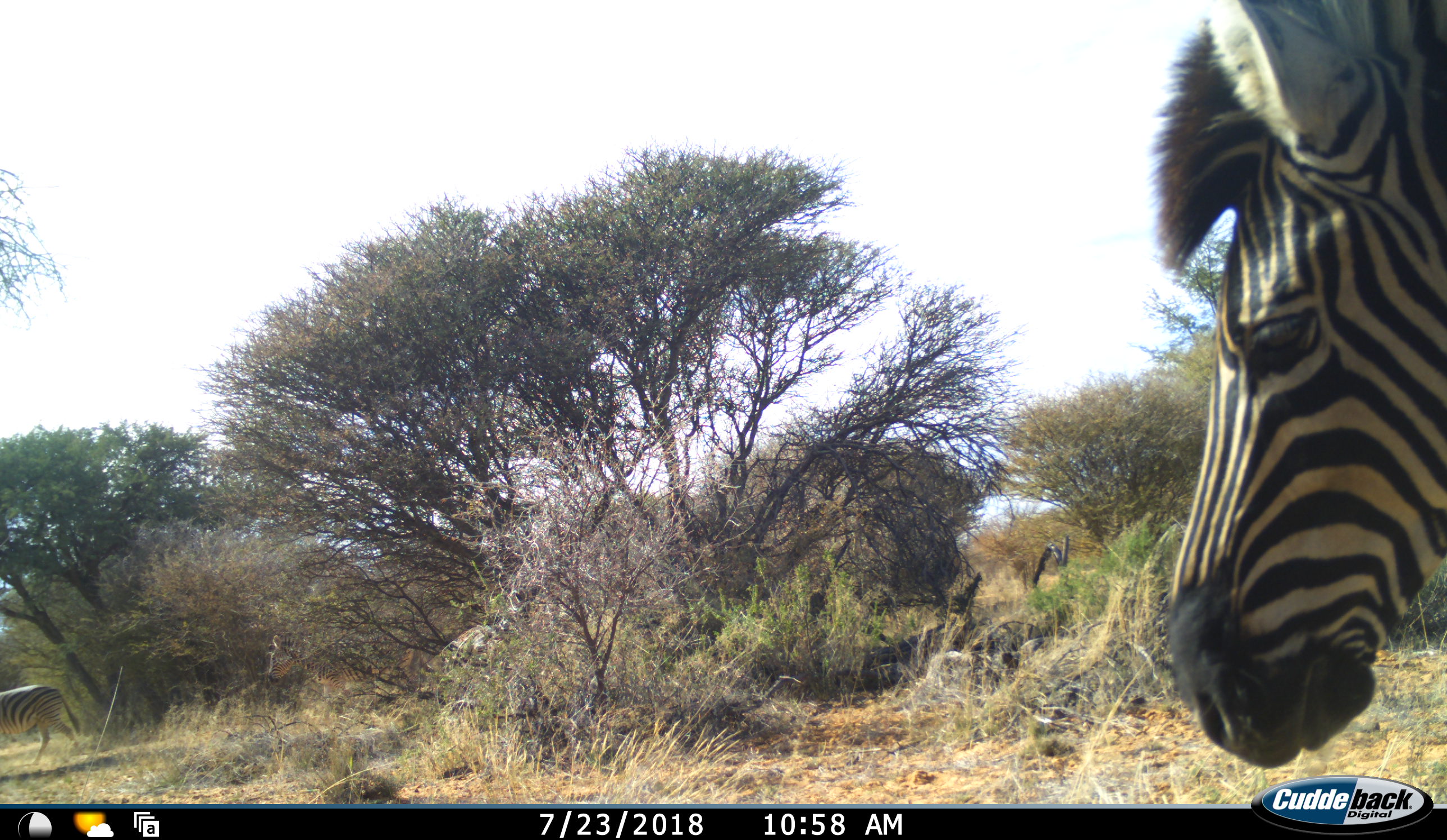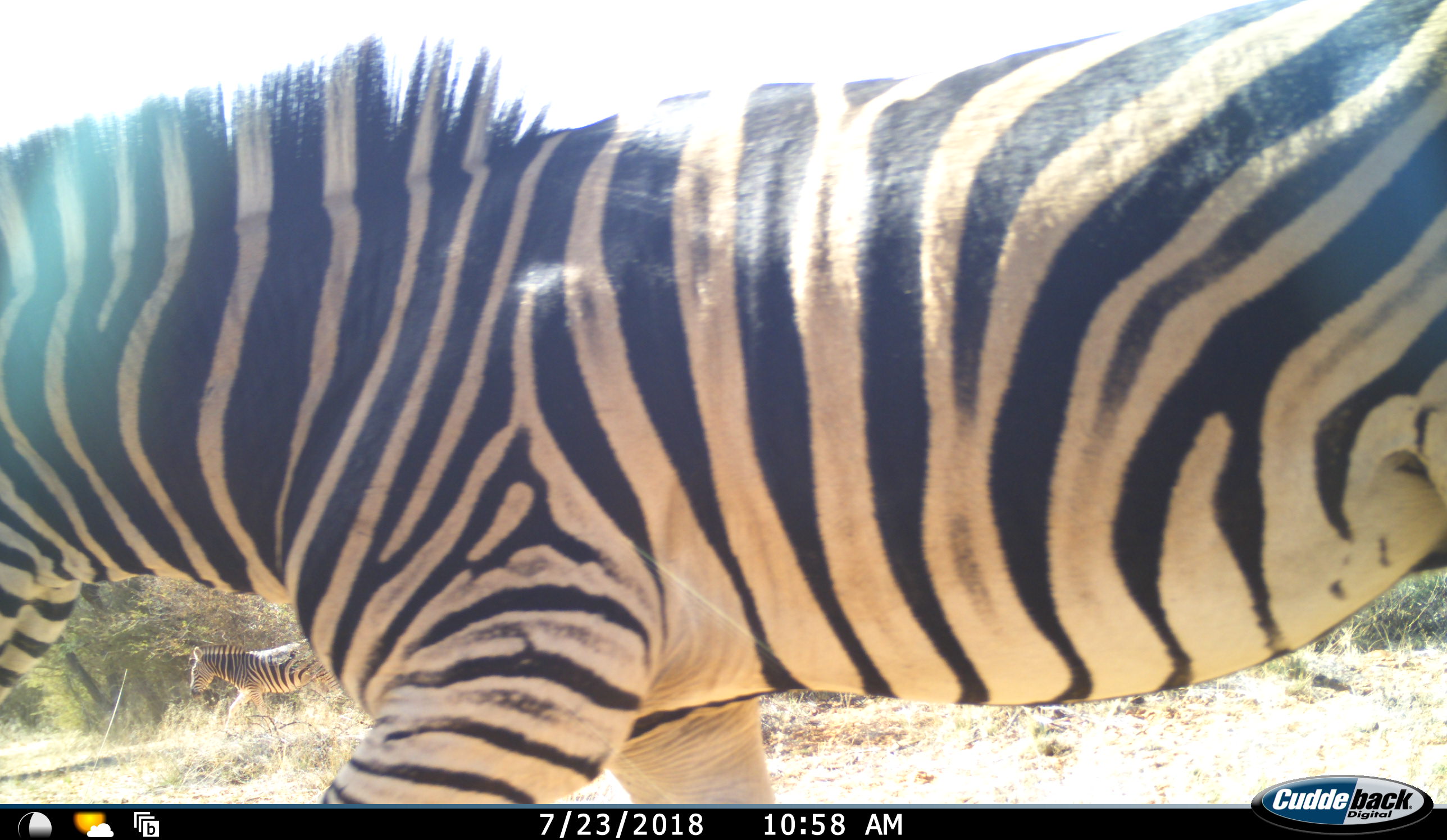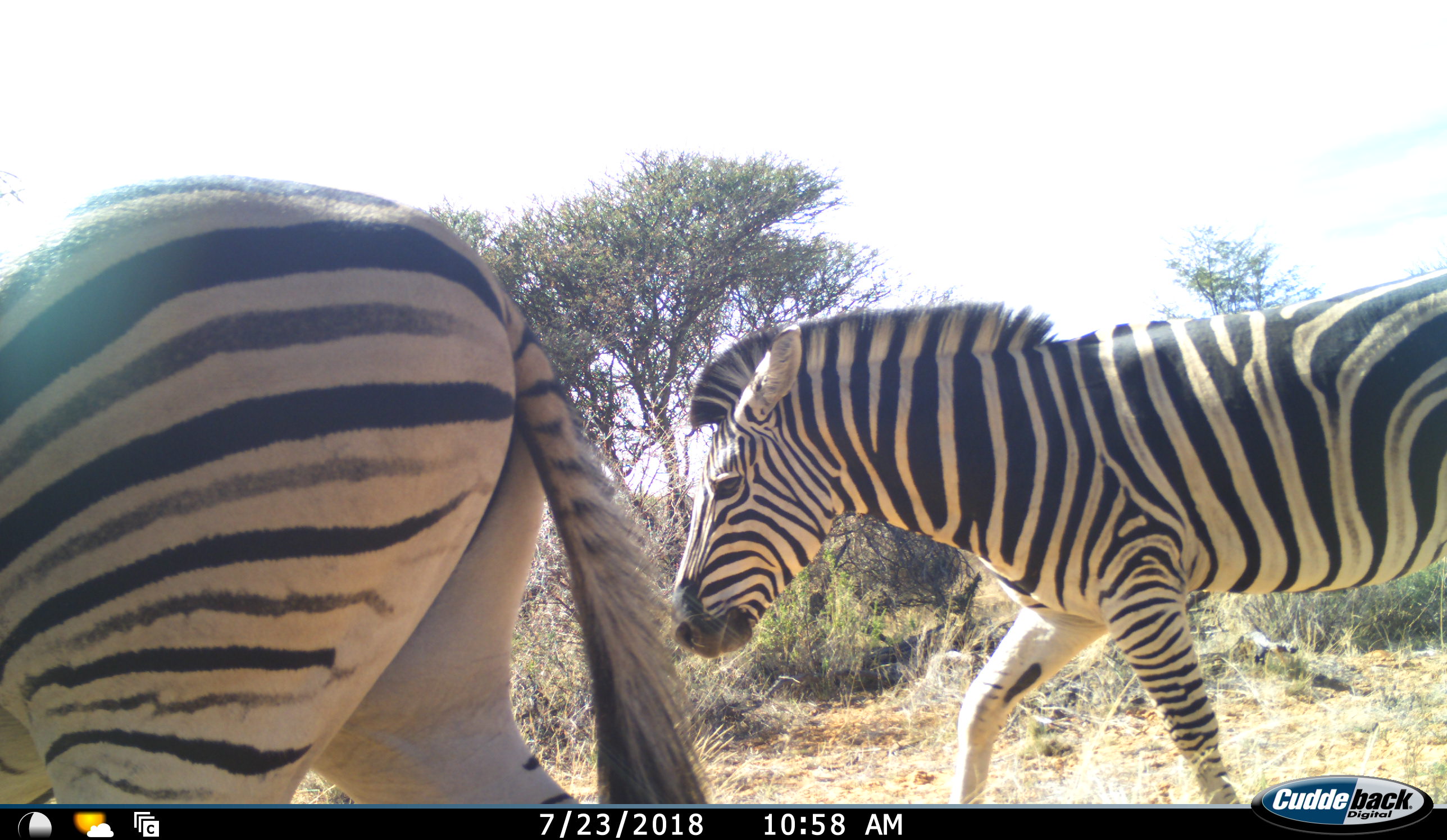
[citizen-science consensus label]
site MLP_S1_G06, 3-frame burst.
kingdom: Animalia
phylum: Chordata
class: Mammalia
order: Perissodactyla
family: Equidae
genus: Equus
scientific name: Equus quagga burchellii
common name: burchell's zebra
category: zebraburchells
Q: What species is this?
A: Zebraburchells (burchell's zebra) (Equus quagga burchellii).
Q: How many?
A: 2.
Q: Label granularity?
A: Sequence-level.